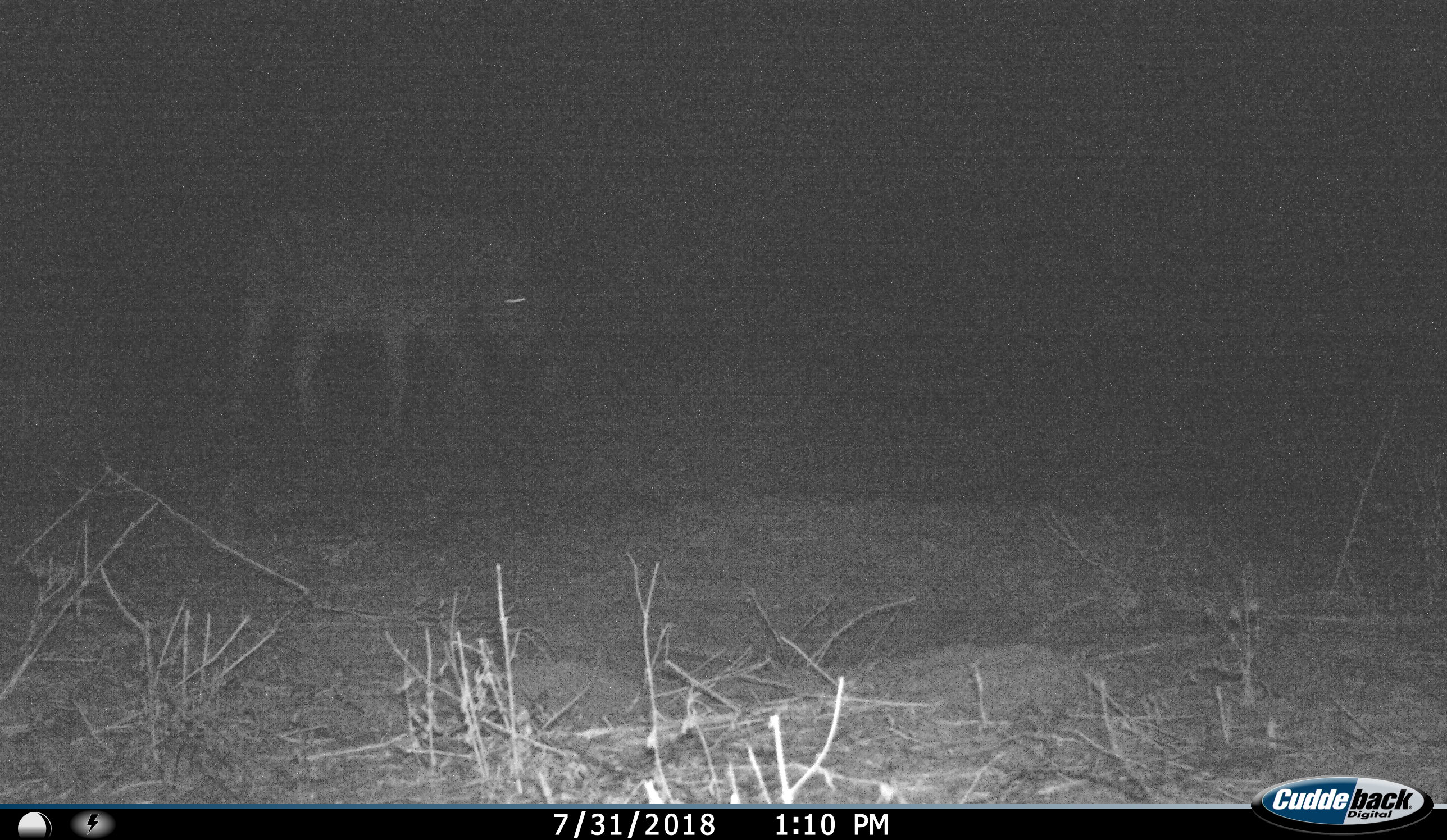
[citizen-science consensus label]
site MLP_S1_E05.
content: unidentified animal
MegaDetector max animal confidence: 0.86